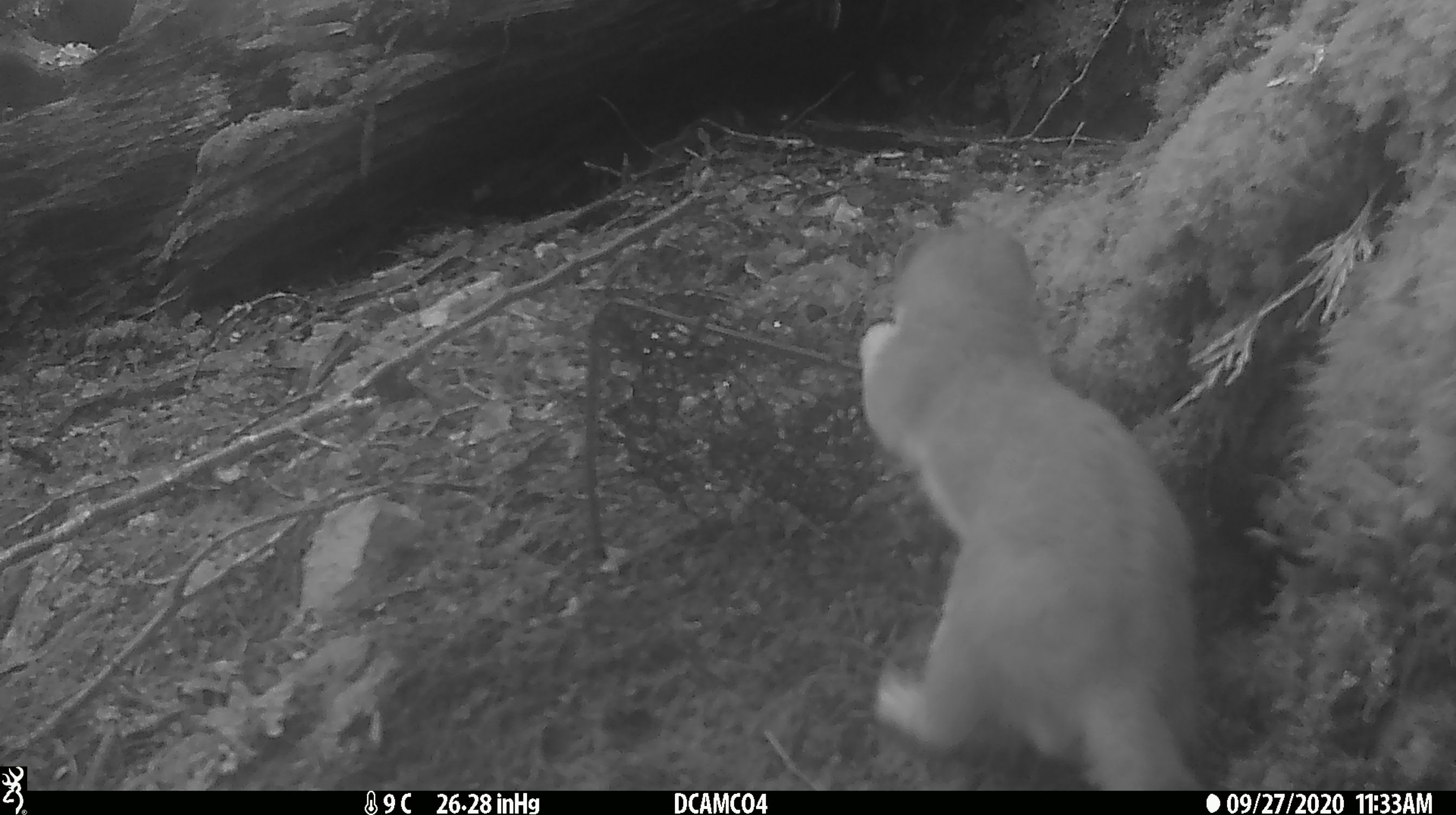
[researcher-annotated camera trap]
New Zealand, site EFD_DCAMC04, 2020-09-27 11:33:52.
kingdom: Animalia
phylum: Chordata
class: Mammalia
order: Carnivora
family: Mustelidae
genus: Mustela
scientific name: Mustela erminea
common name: stoat